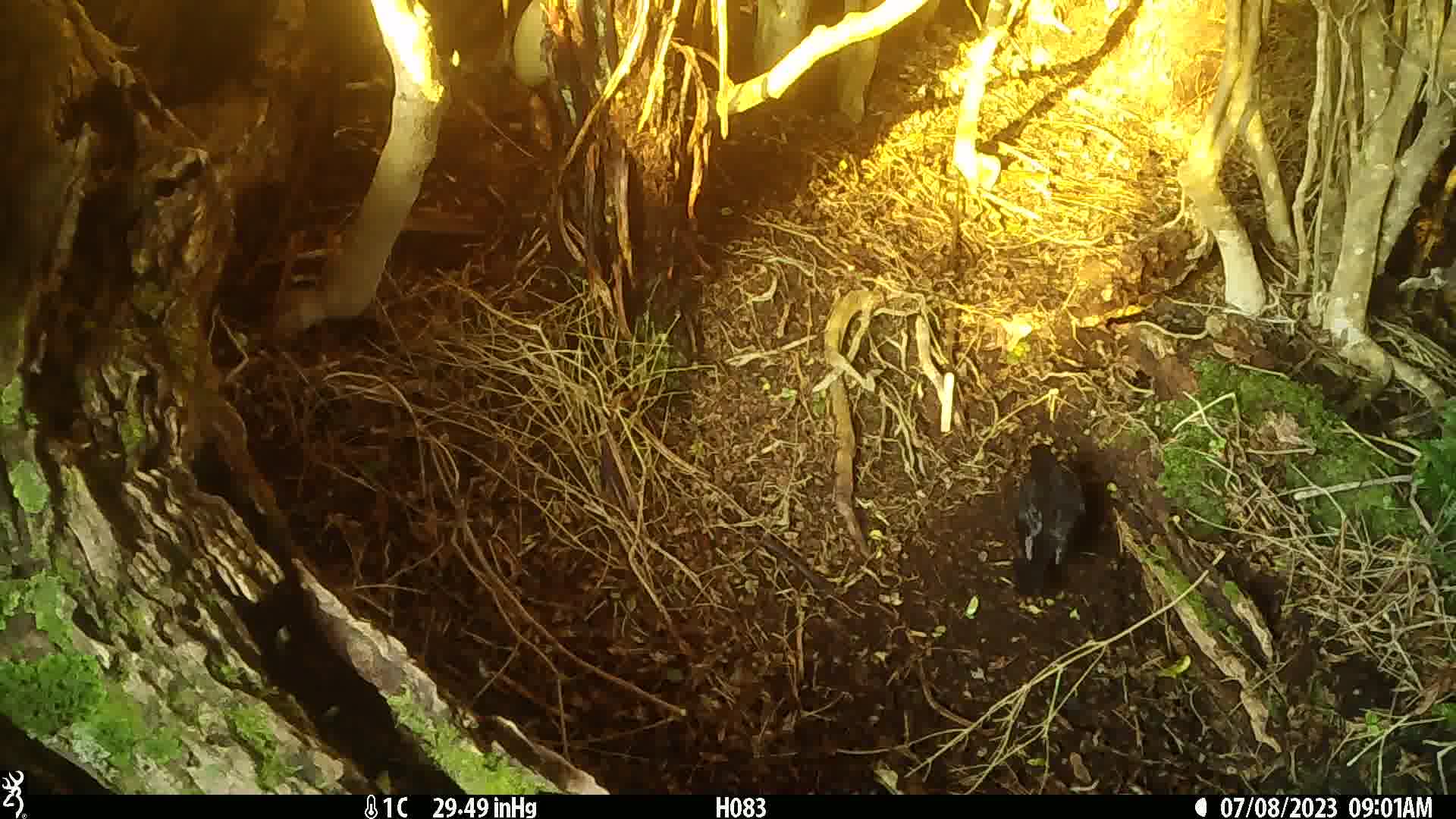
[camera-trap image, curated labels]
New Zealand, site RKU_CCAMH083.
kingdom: Animalia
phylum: Chordata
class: Aves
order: Passeriformes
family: Turdidae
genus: Turdus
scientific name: Turdus merula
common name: eurasian blackbird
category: blackbird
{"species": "blackbird (eurasian blackbird) (Turdus merula)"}